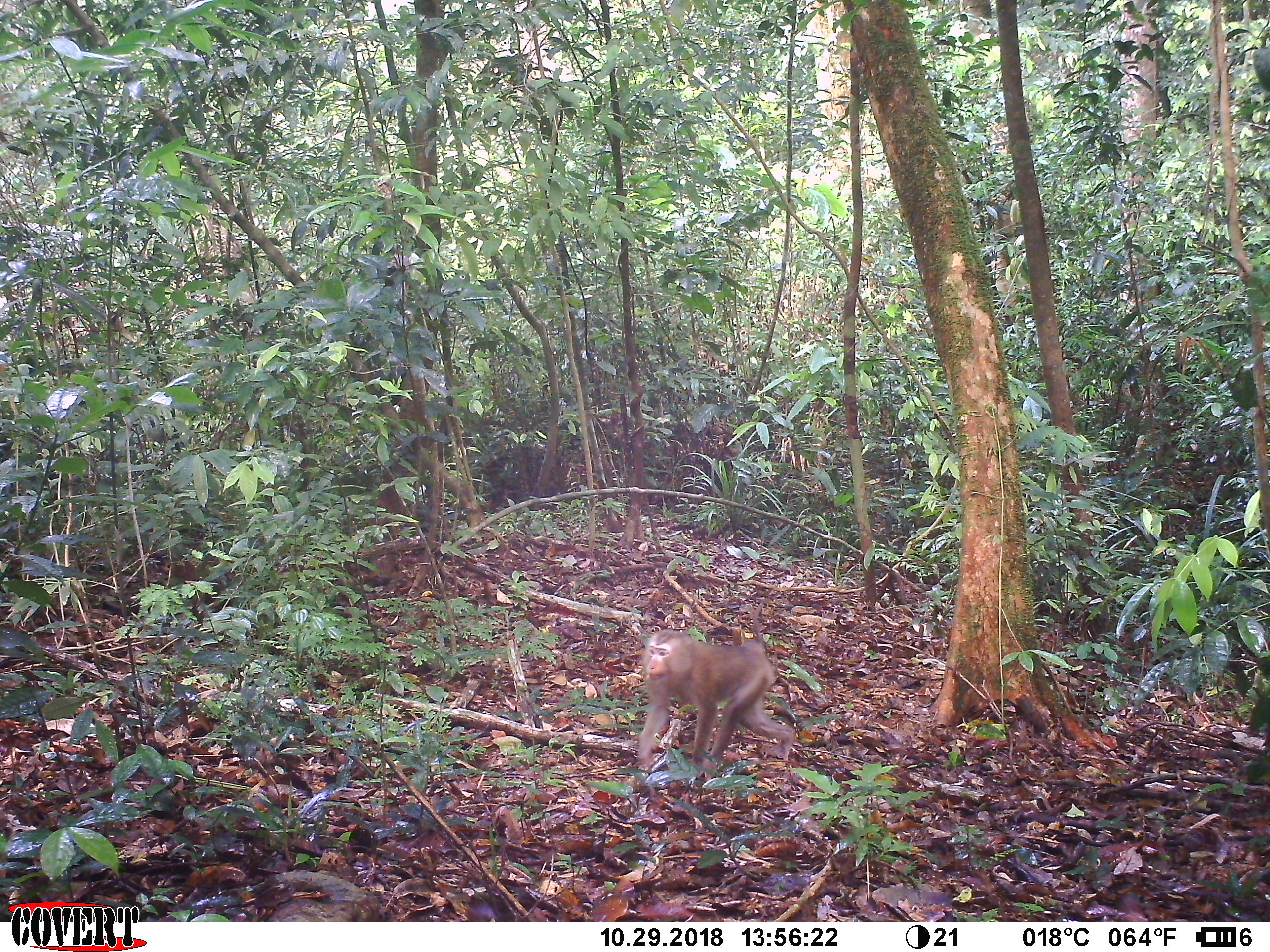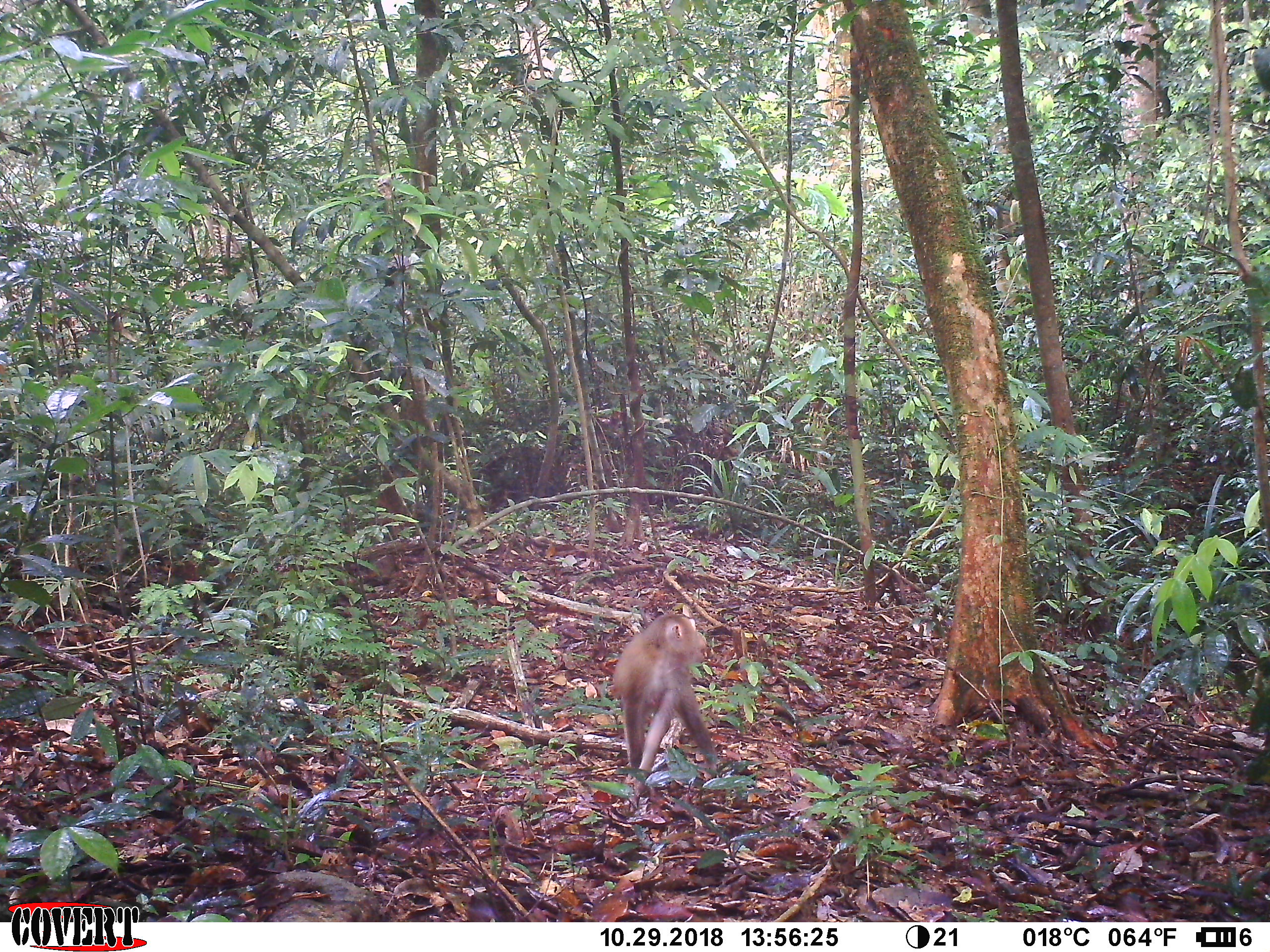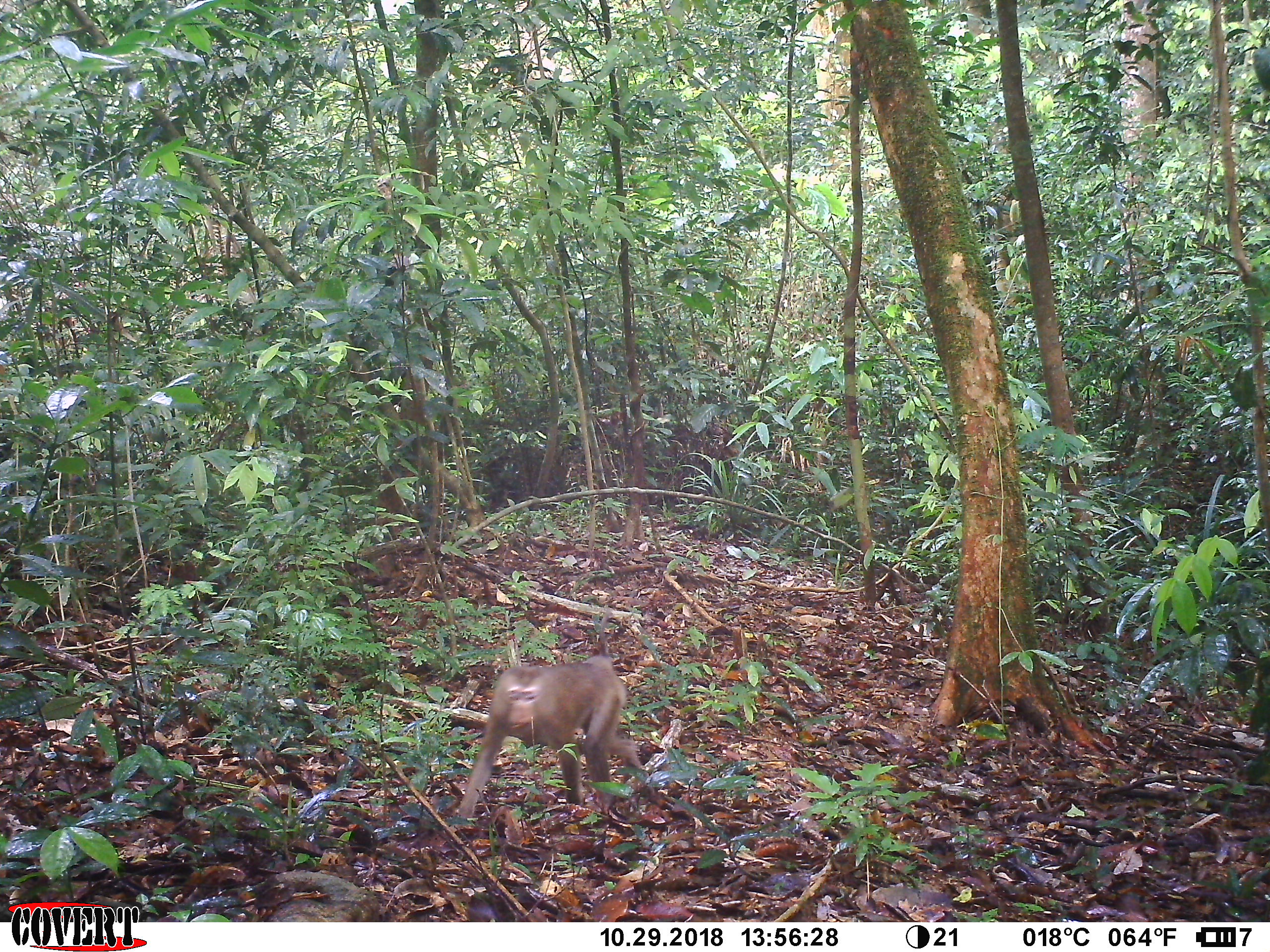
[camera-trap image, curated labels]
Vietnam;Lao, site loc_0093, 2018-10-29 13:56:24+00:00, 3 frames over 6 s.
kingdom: Animalia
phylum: Chordata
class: Mammalia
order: Primates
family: Cercopithecidae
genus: Macaca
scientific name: Macaca nemestrina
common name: pig-tailed macaque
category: pig tailed macaque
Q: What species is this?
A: Pig tailed macaque (pig-tailed macaque) (Macaca nemestrina).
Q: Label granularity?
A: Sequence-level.